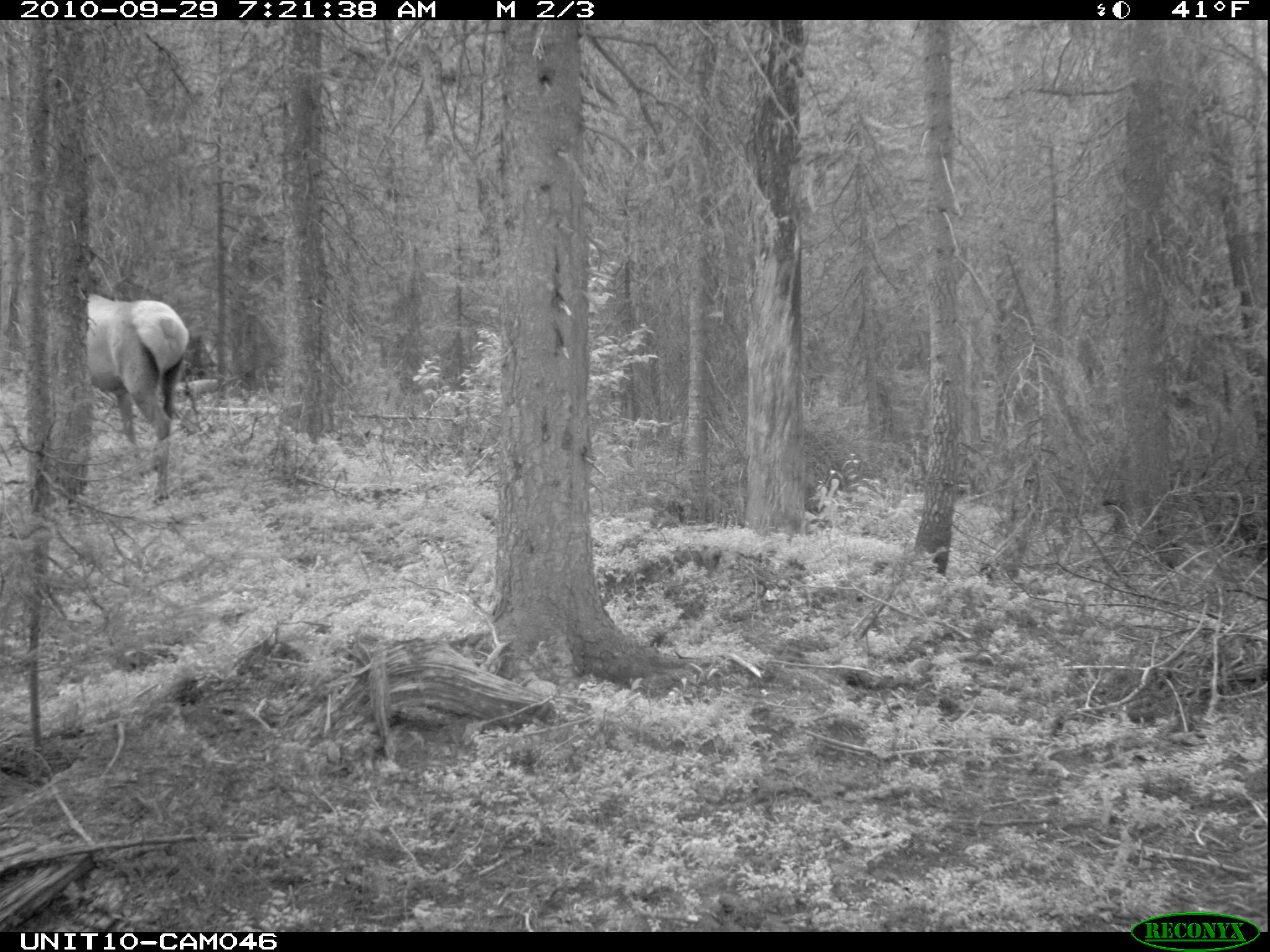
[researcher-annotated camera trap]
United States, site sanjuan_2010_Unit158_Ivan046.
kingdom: Animalia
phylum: Chordata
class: Mammalia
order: Artiodactyla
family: Cervidae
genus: Cervus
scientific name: Cervus elaphus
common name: red deer